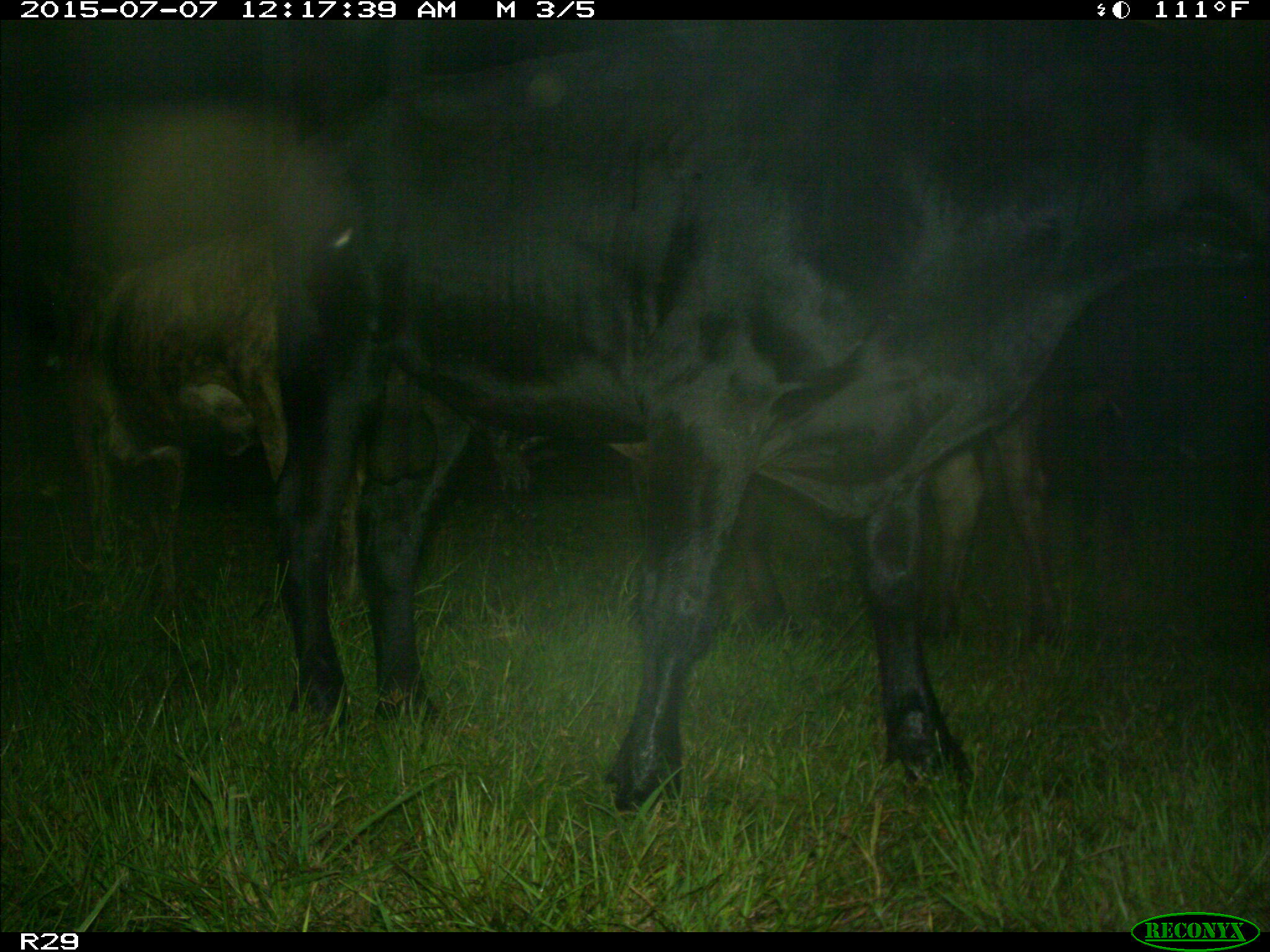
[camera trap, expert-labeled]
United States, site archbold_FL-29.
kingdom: Animalia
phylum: Chordata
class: Mammalia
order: Artiodactyla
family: Bovidae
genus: Bos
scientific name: Bos taurus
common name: domestic cow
Bos taurus (domestic cow).